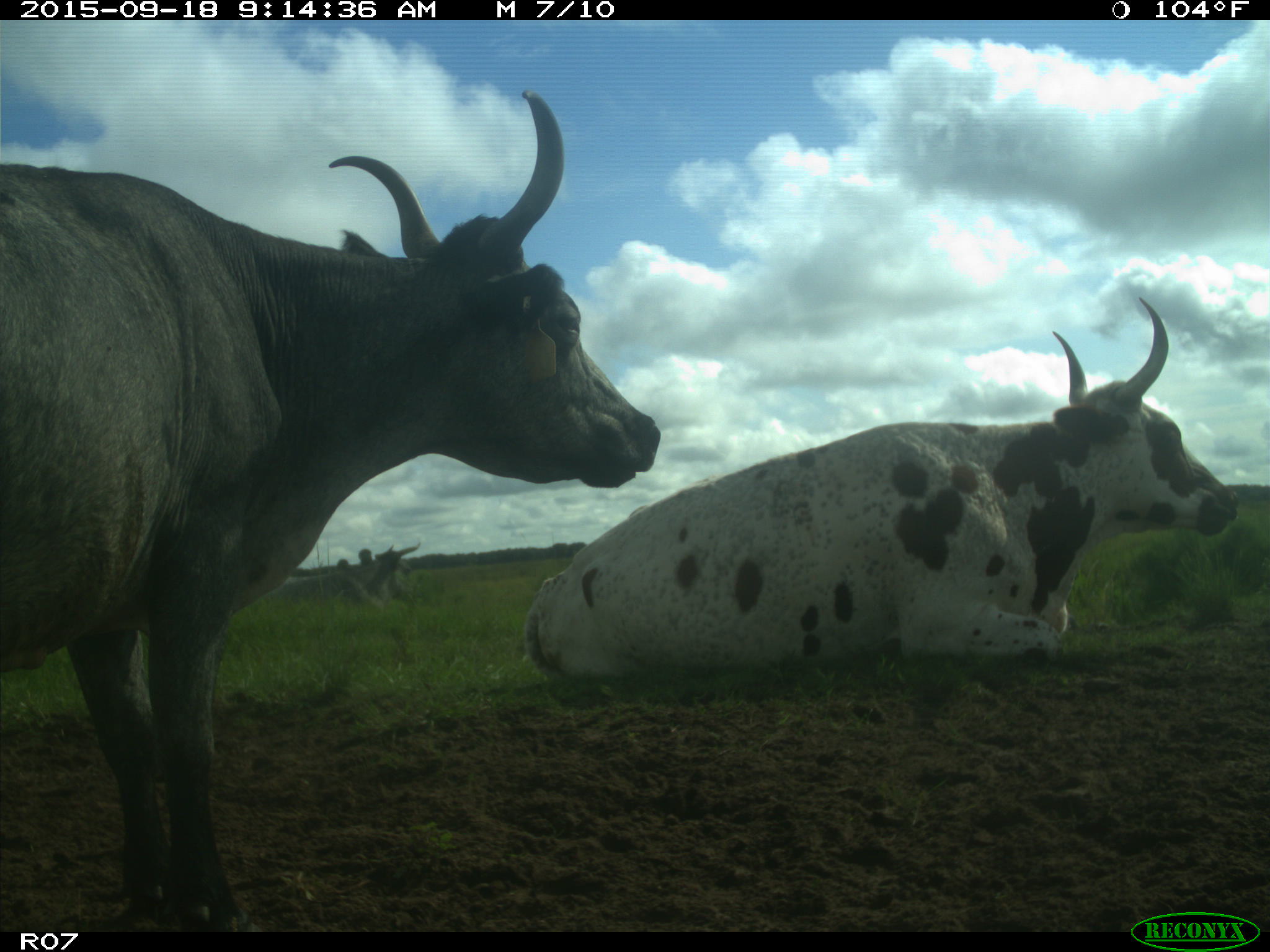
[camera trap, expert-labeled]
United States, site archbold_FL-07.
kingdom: Animalia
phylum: Chordata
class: Mammalia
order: Artiodactyla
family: Bovidae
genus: Bos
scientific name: Bos taurus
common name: domestic cow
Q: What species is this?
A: Bos taurus (domestic cow).